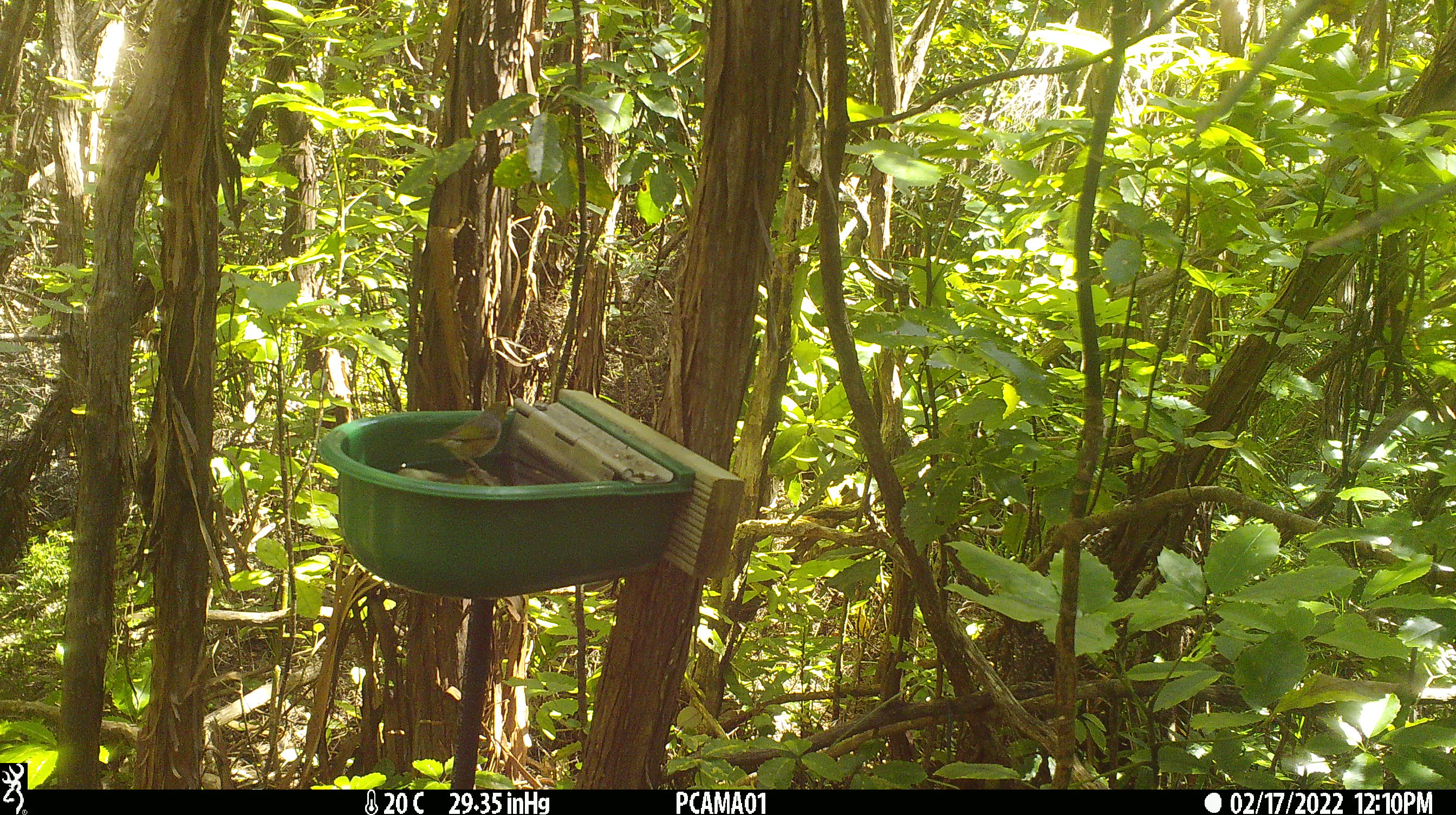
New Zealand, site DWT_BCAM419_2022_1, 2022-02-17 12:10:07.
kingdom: Animalia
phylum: Chordata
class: Aves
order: Passeriformes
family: Zosteropidae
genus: Zosterops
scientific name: Zosterops lateralis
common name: silvereye